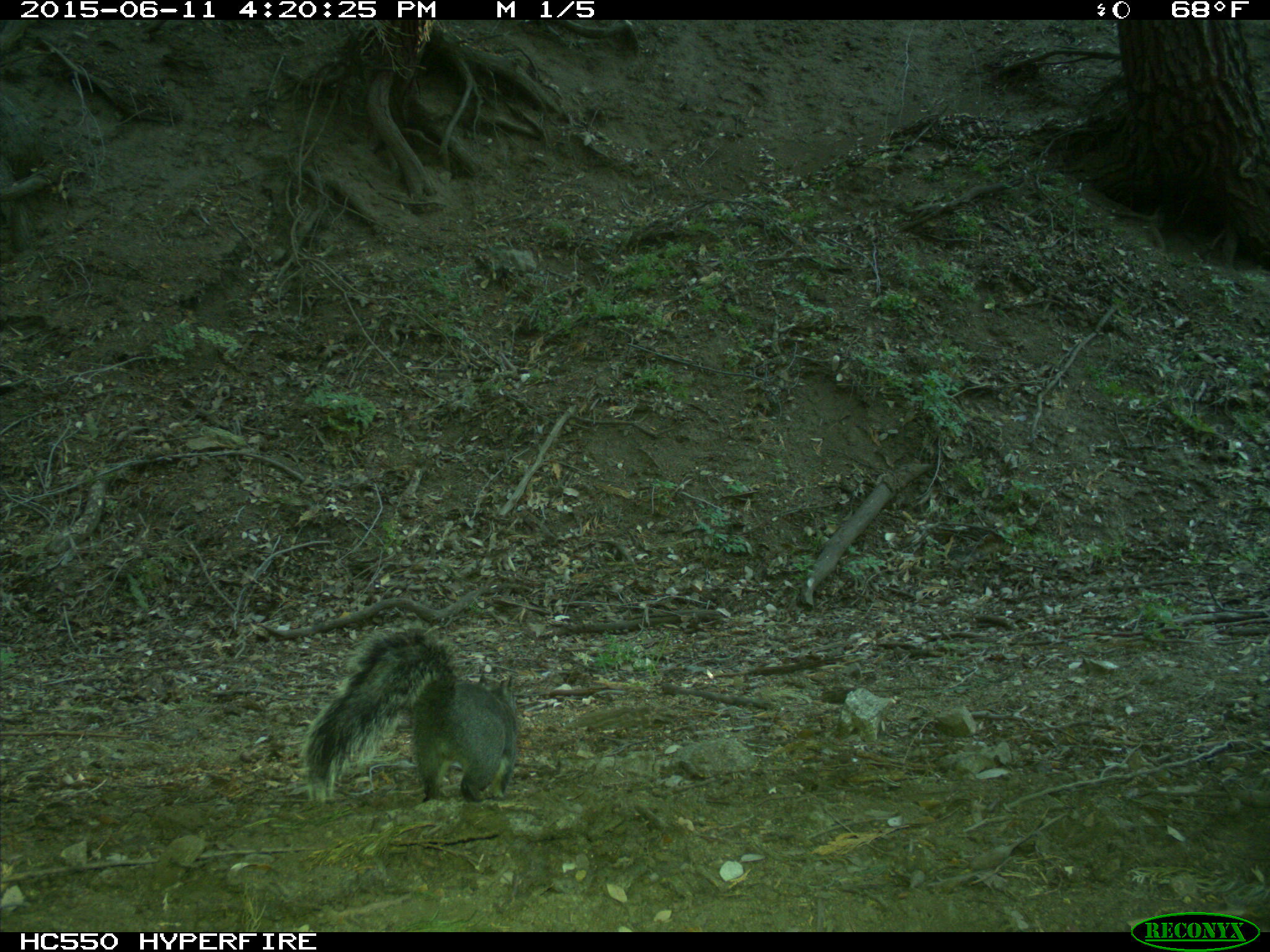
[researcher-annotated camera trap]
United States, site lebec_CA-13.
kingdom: Animalia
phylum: Chordata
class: Mammalia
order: Rodentia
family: Sciuridae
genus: Sciurus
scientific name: Sciurus carolinensis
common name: eastern gray squirrel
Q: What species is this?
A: Sciurus carolinensis (eastern gray squirrel).